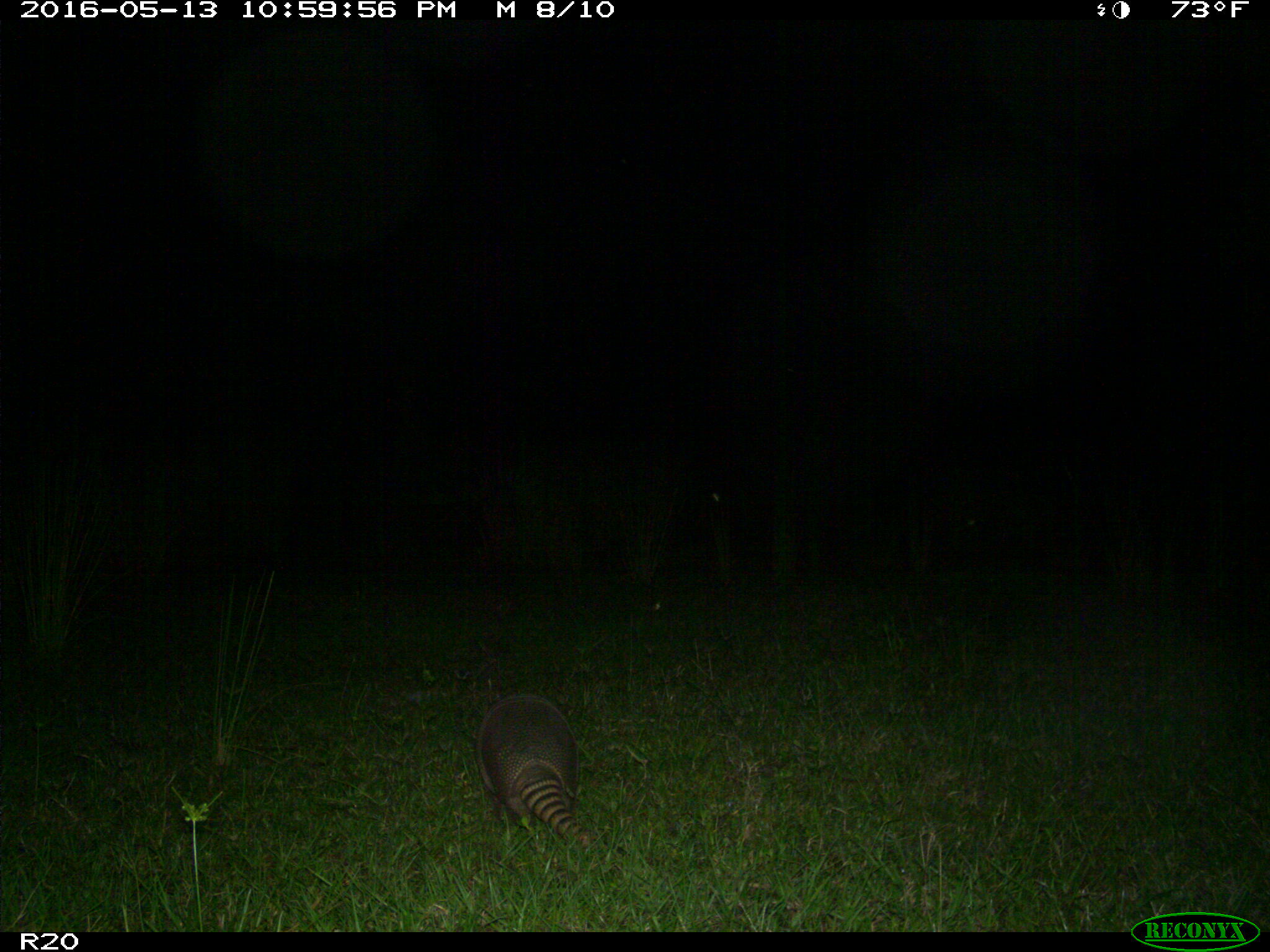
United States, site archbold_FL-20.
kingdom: Animalia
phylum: Chordata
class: Mammalia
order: Cingulata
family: Dasypodidae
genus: Dasypus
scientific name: Dasypus novemcinctus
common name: nine-banded armadillo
Dasypus novemcinctus (nine-banded armadillo).